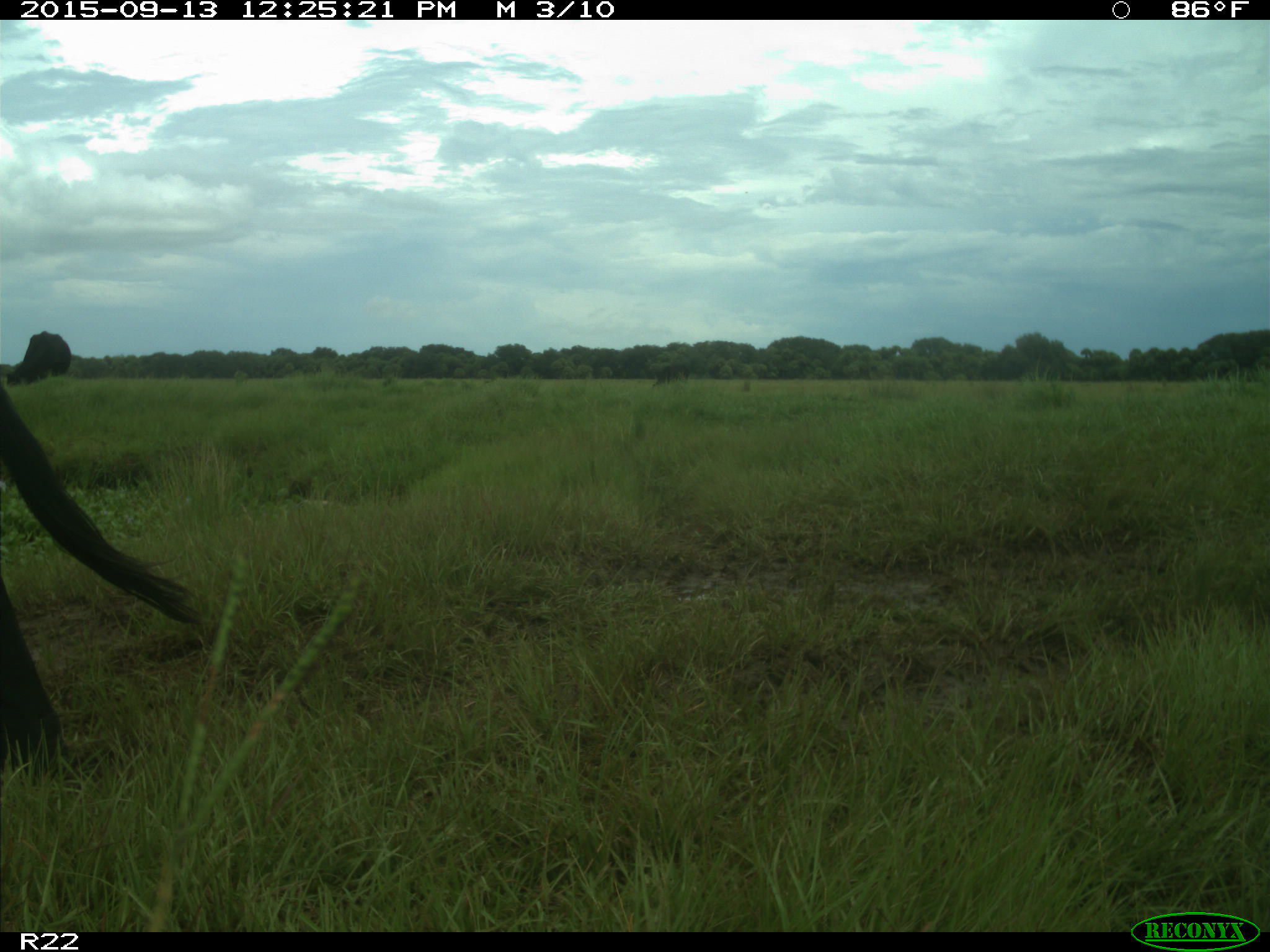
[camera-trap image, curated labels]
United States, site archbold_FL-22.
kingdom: Animalia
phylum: Chordata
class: Mammalia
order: Artiodactyla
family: Bovidae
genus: Bos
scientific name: Bos taurus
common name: domestic cow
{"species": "Bos taurus (domestic cow)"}